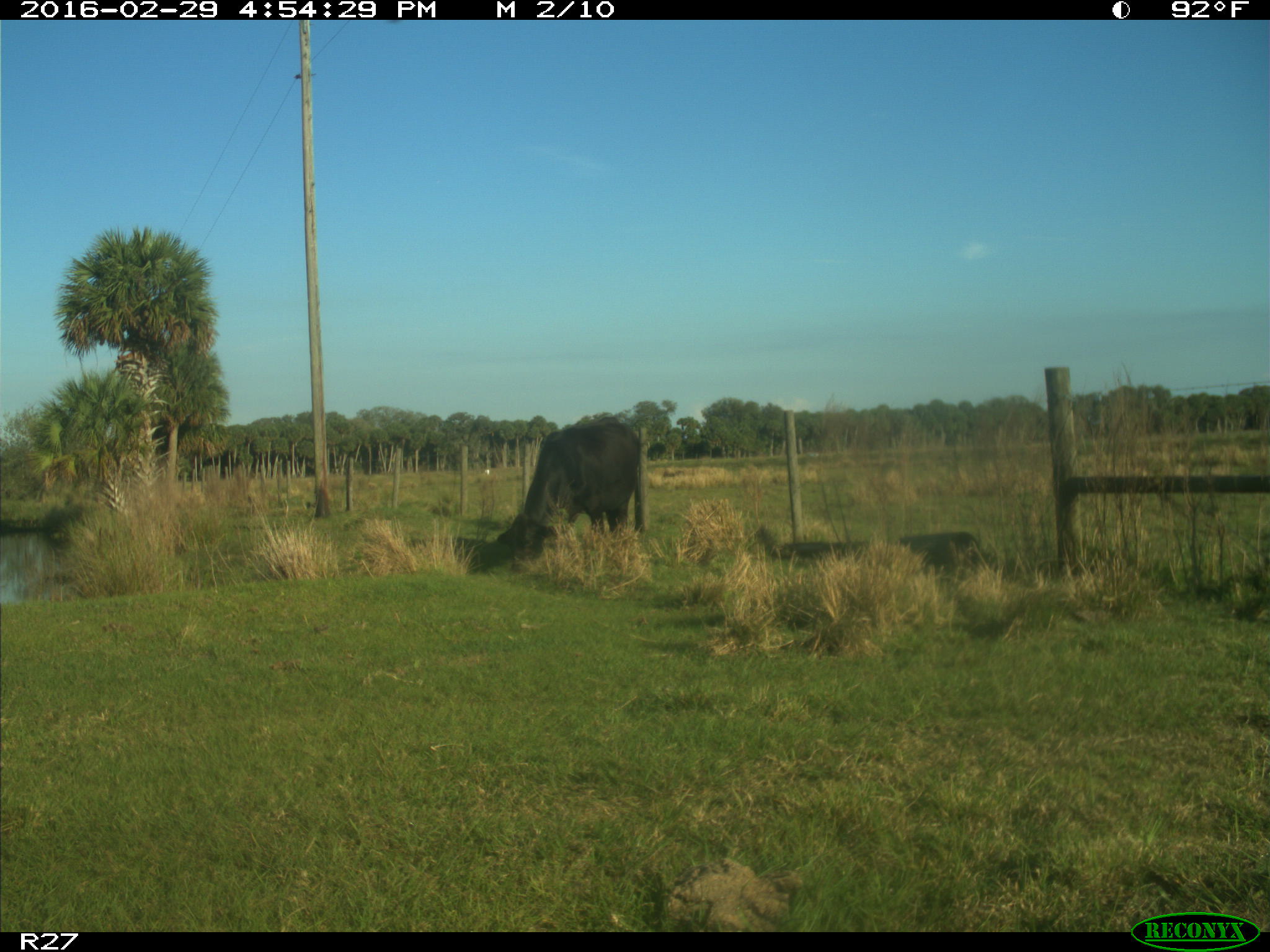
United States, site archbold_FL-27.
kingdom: Animalia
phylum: Chordata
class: Mammalia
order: Artiodactyla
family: Bovidae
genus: Bos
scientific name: Bos taurus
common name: domestic cow